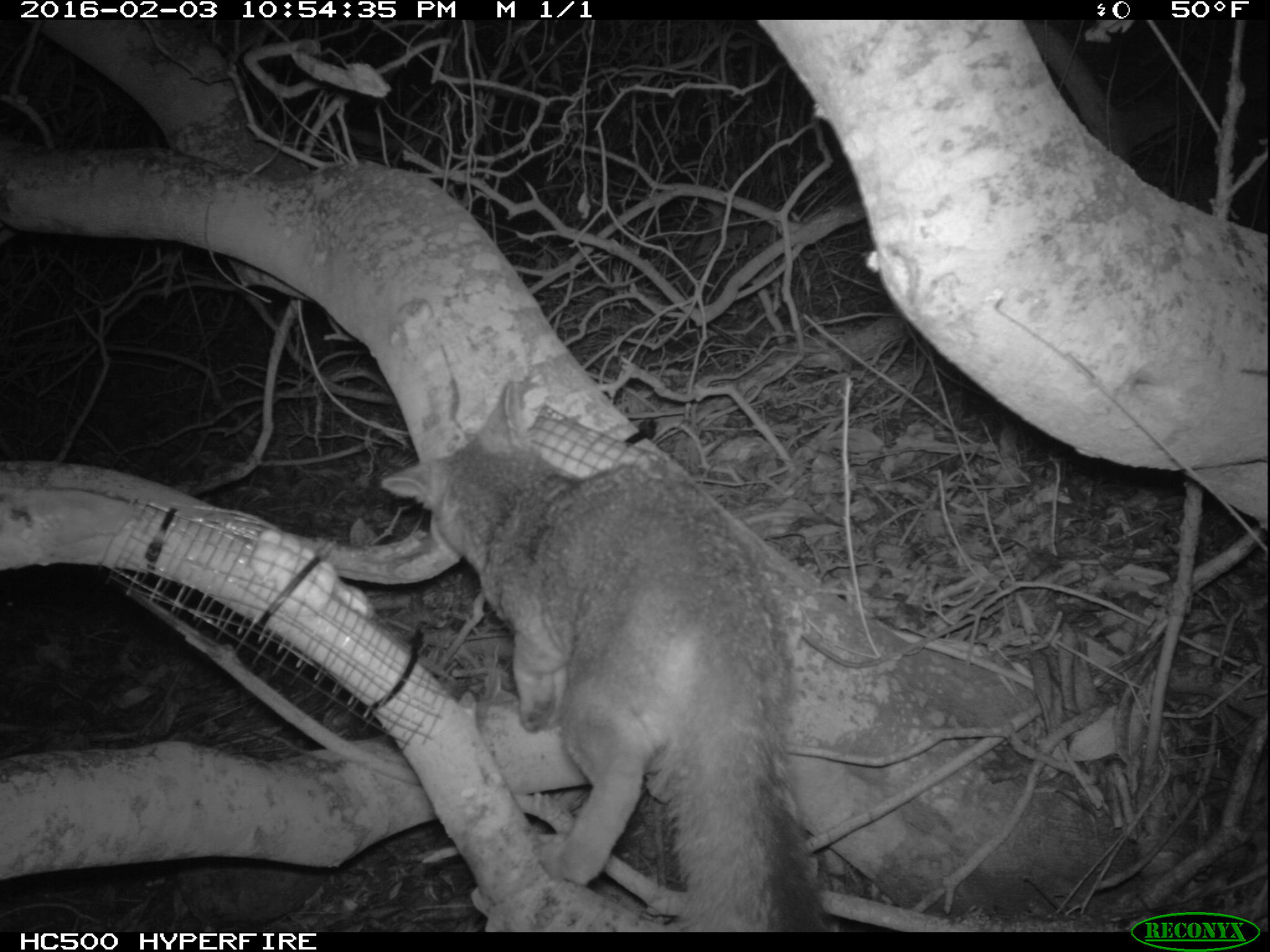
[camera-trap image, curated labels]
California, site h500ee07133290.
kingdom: Animalia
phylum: Chordata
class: Mammalia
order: Carnivora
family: Canidae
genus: Urocyon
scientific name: Urocyon littoralis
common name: island fox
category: fox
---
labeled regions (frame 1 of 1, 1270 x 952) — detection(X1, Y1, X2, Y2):
fox: detection(376, 376, 840, 931)